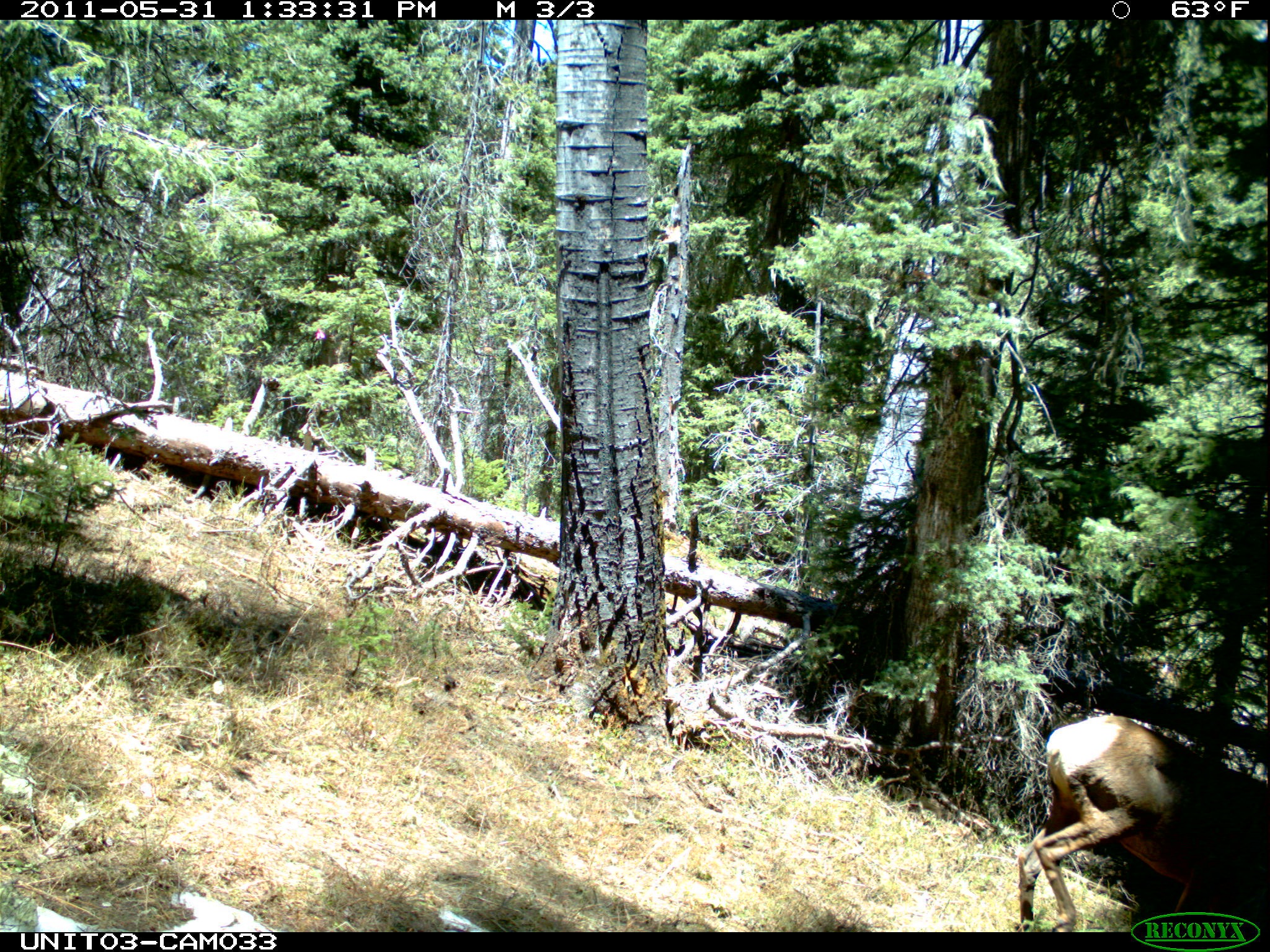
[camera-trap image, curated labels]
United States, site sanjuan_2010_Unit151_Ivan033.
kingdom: Animalia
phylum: Chordata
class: Mammalia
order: Artiodactyla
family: Cervidae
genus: Cervus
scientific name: Cervus elaphus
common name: red deer